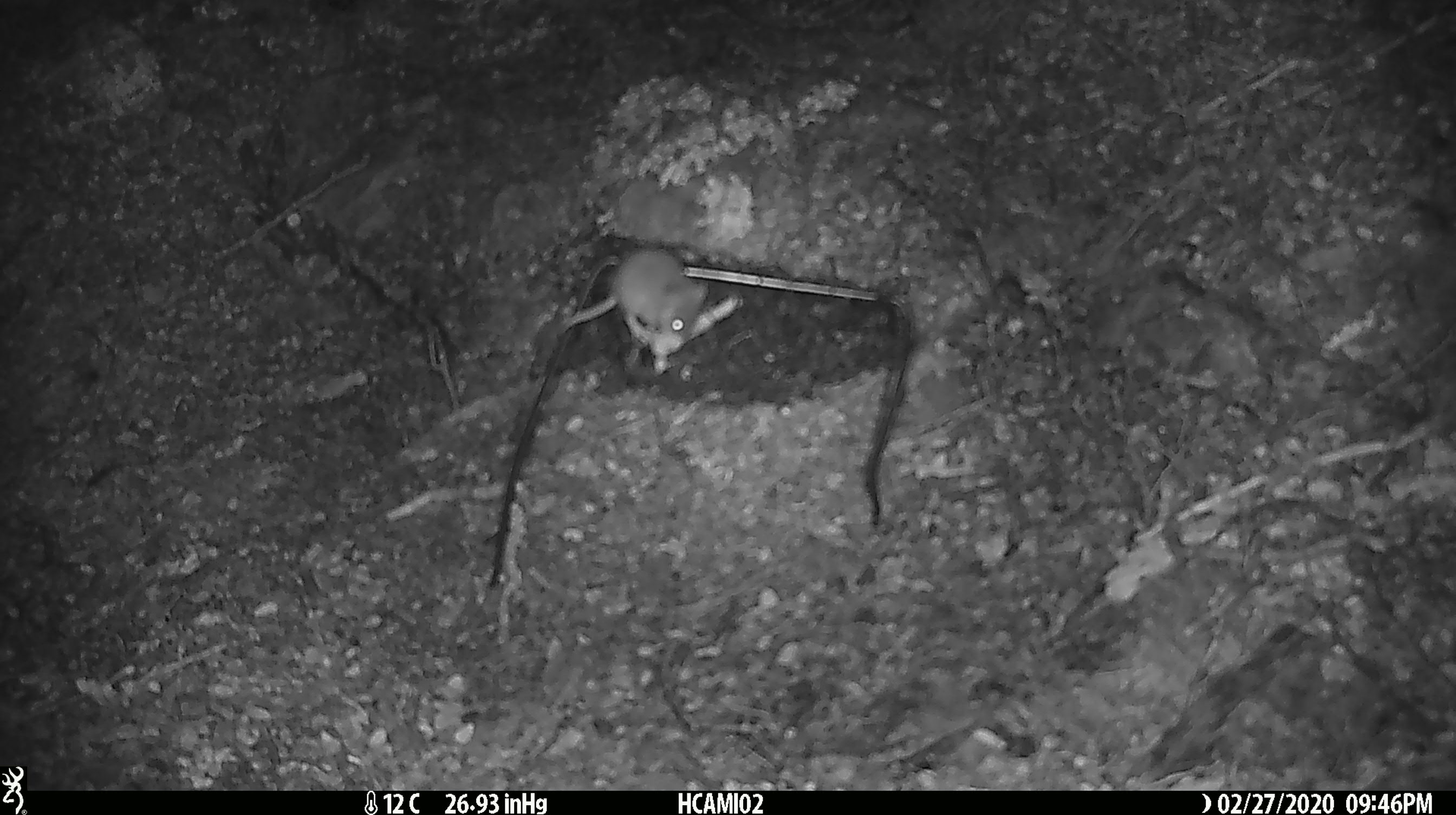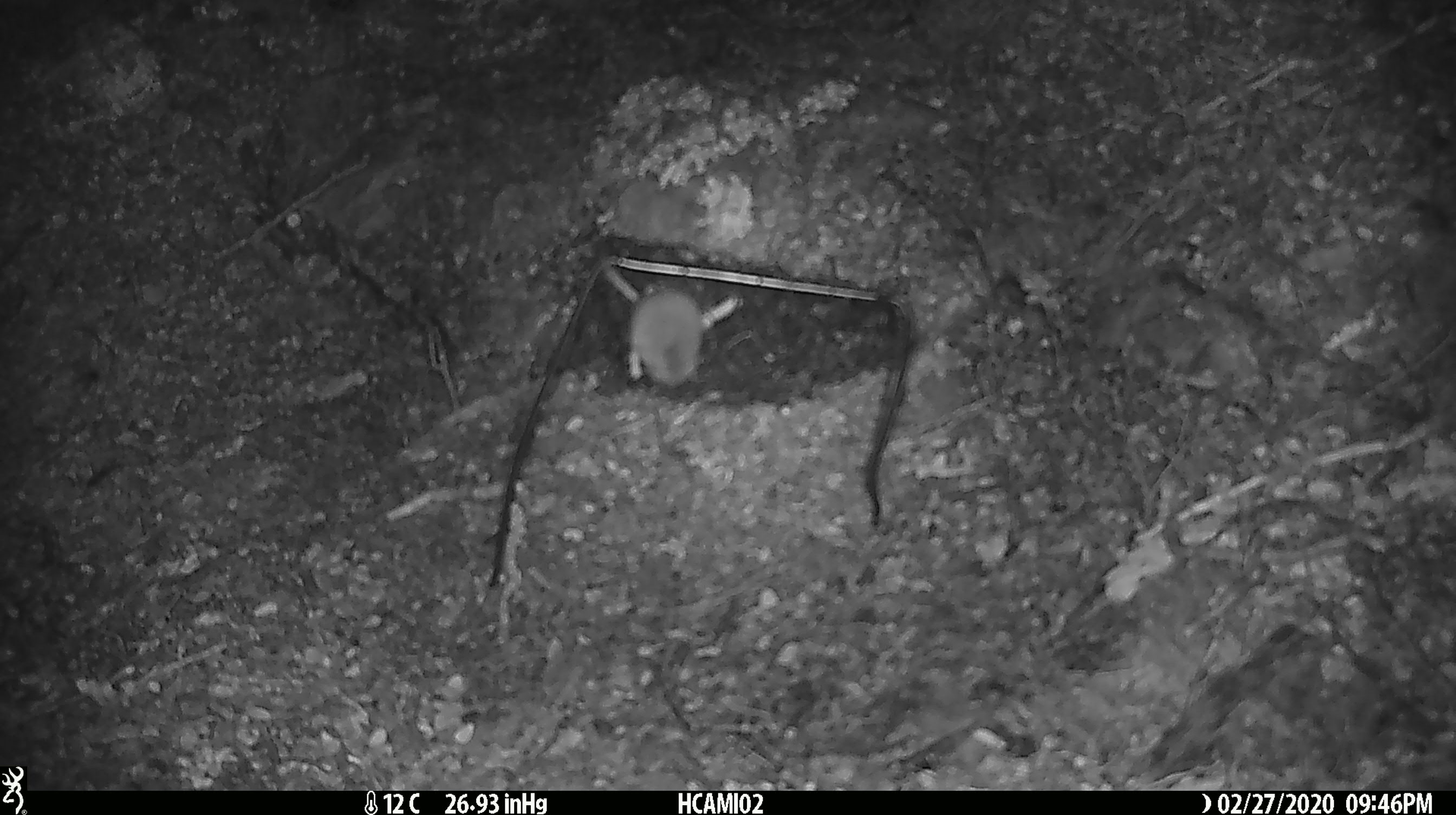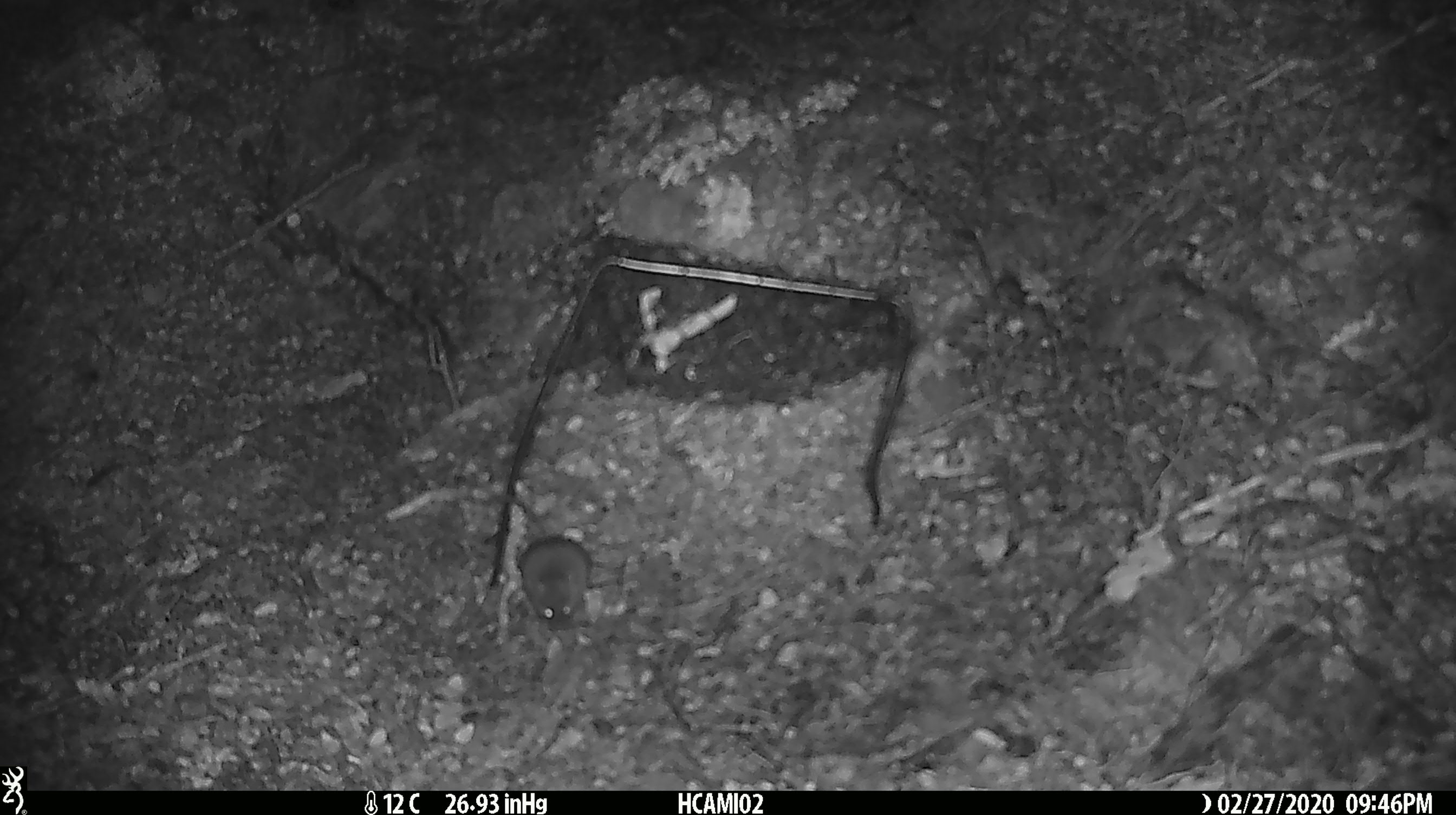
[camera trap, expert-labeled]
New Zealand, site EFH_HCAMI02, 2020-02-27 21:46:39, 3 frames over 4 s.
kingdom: Animalia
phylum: Chordata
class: Mammalia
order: Rodentia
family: Muridae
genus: Mus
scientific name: Mus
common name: mouse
Mouse (Mus).